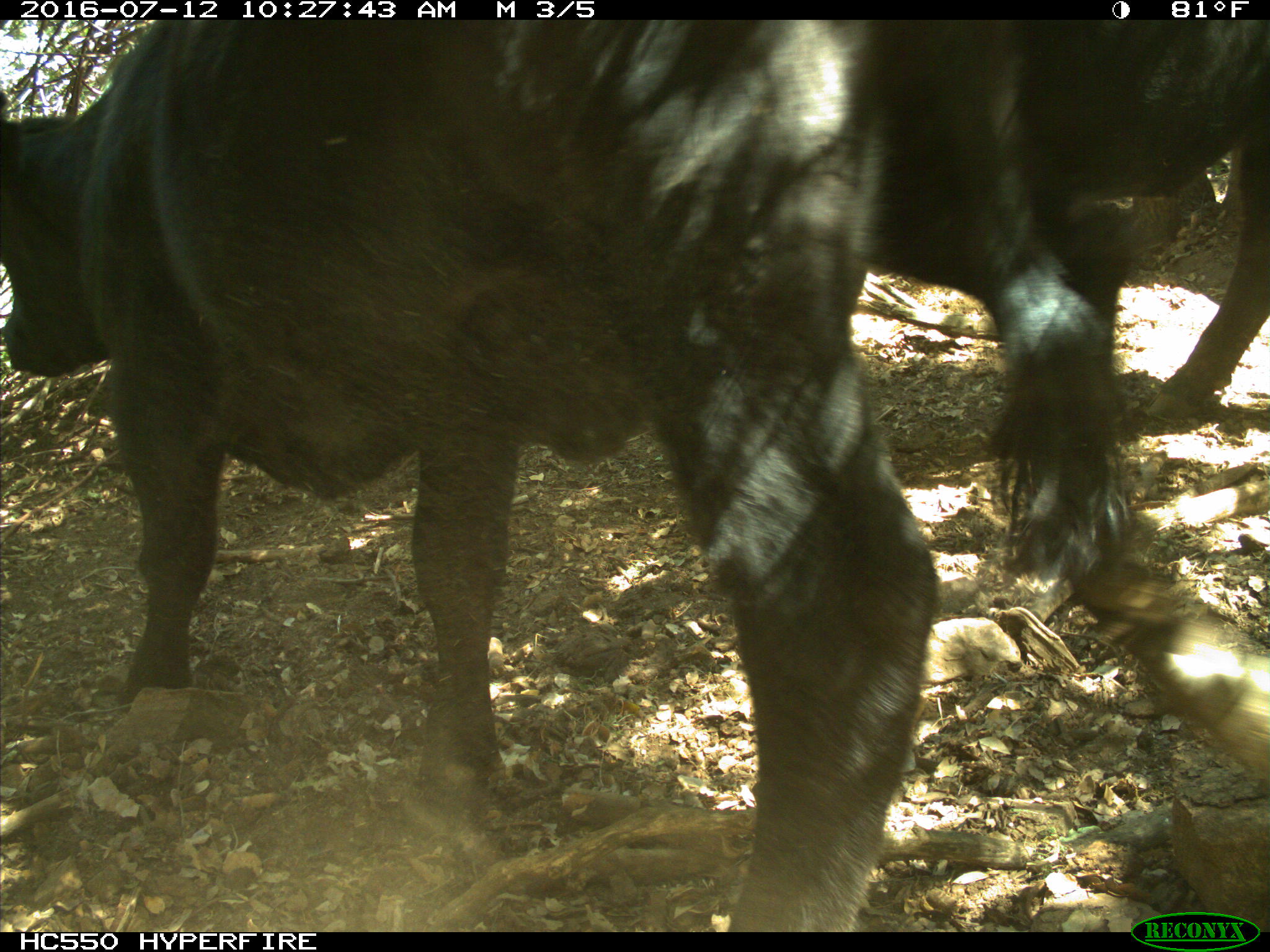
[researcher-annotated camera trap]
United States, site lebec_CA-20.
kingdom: Animalia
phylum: Chordata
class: Mammalia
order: Artiodactyla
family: Bovidae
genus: Bos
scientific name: Bos taurus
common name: domestic cow